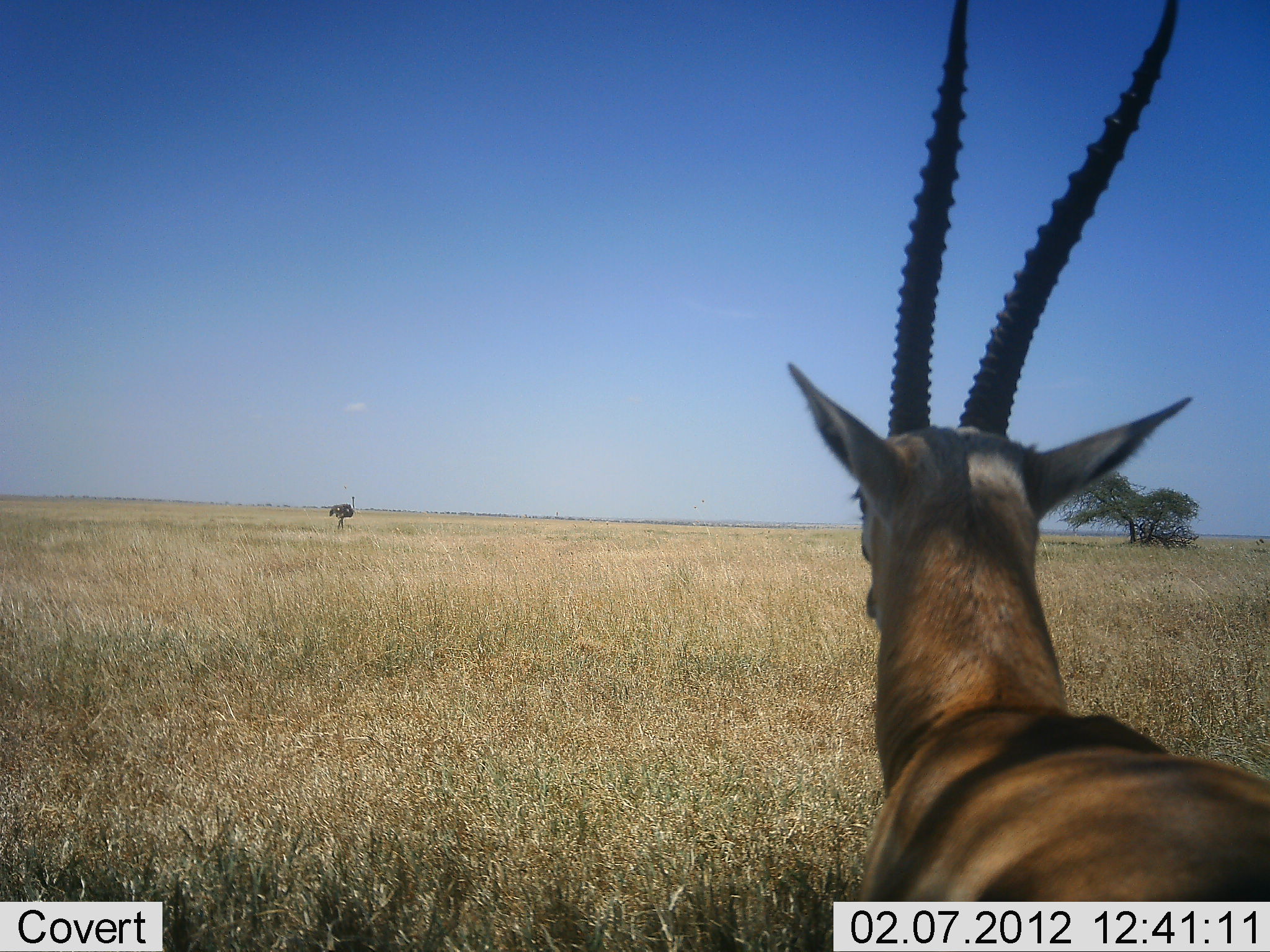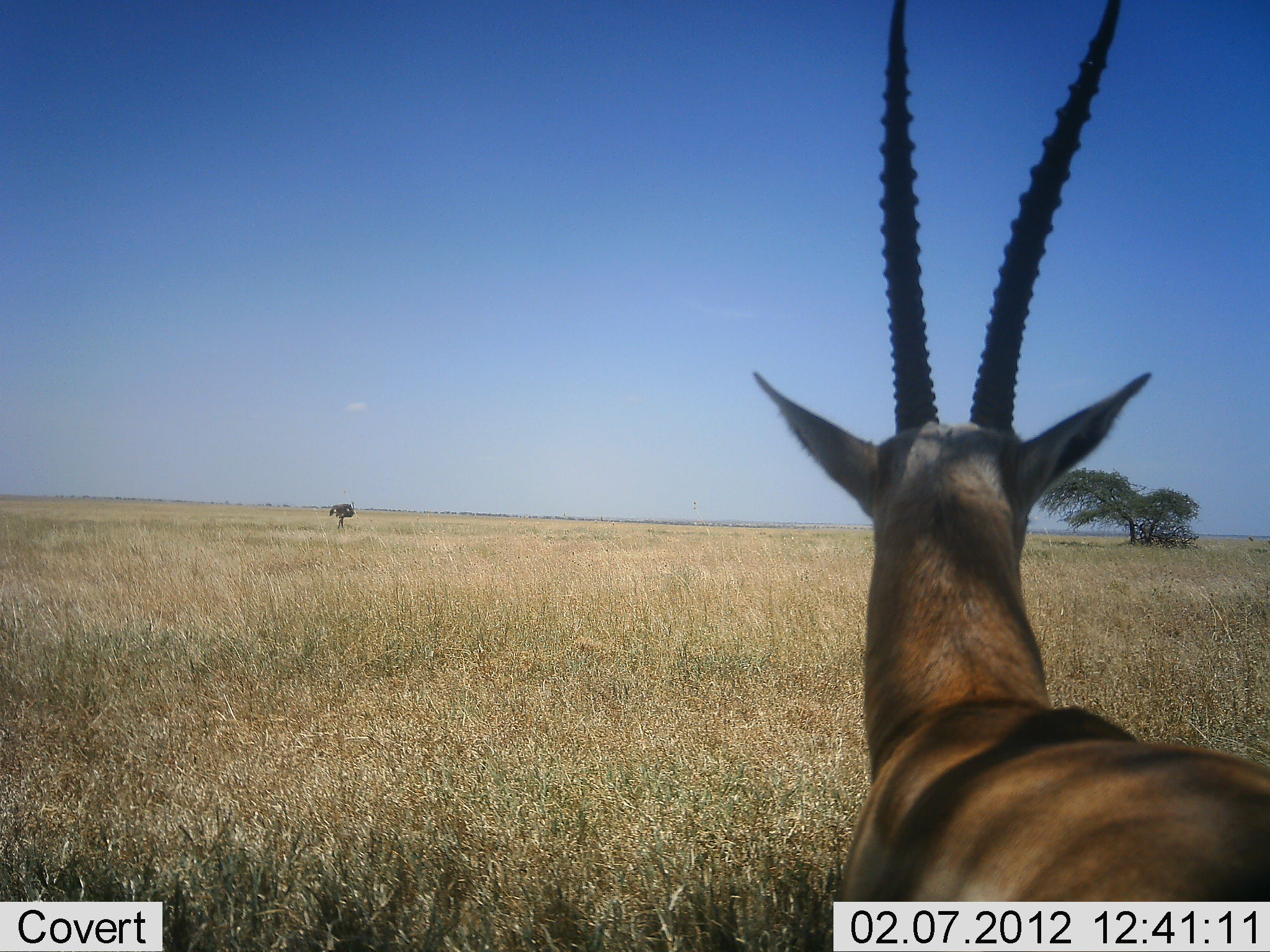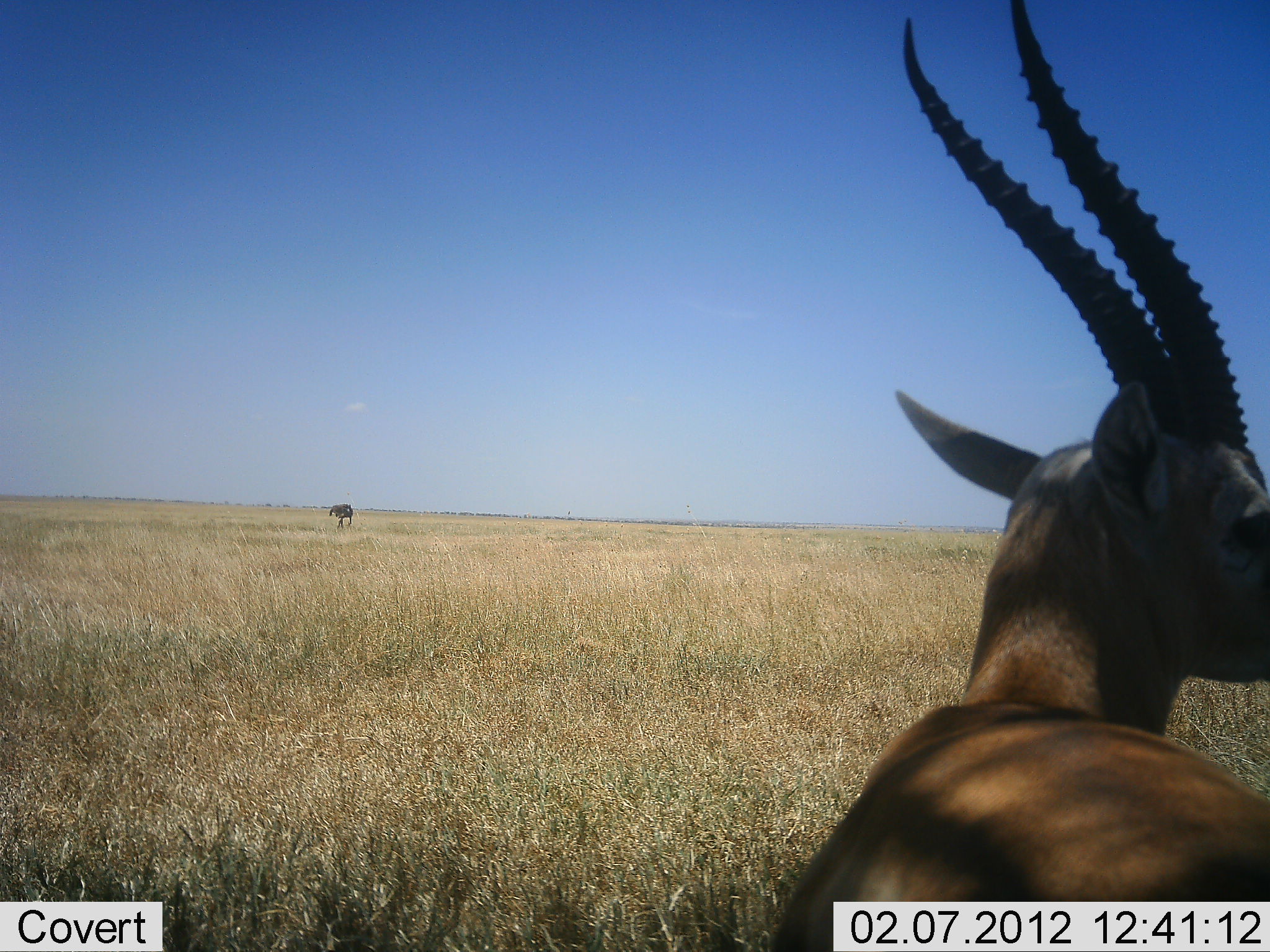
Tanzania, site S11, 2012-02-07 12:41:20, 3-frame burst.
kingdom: Animalia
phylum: Chordata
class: Mammalia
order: Artiodactyla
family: Bovidae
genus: Nanger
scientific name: Nanger granti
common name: grant's gazelle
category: gazellegrants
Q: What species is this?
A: Gazellegrants (grant's gazelle) (Nanger granti).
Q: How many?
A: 1.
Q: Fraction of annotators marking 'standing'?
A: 100%.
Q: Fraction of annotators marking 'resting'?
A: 8%.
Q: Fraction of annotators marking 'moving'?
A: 0%.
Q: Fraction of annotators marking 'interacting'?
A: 0%.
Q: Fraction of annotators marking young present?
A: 0%.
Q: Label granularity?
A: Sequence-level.